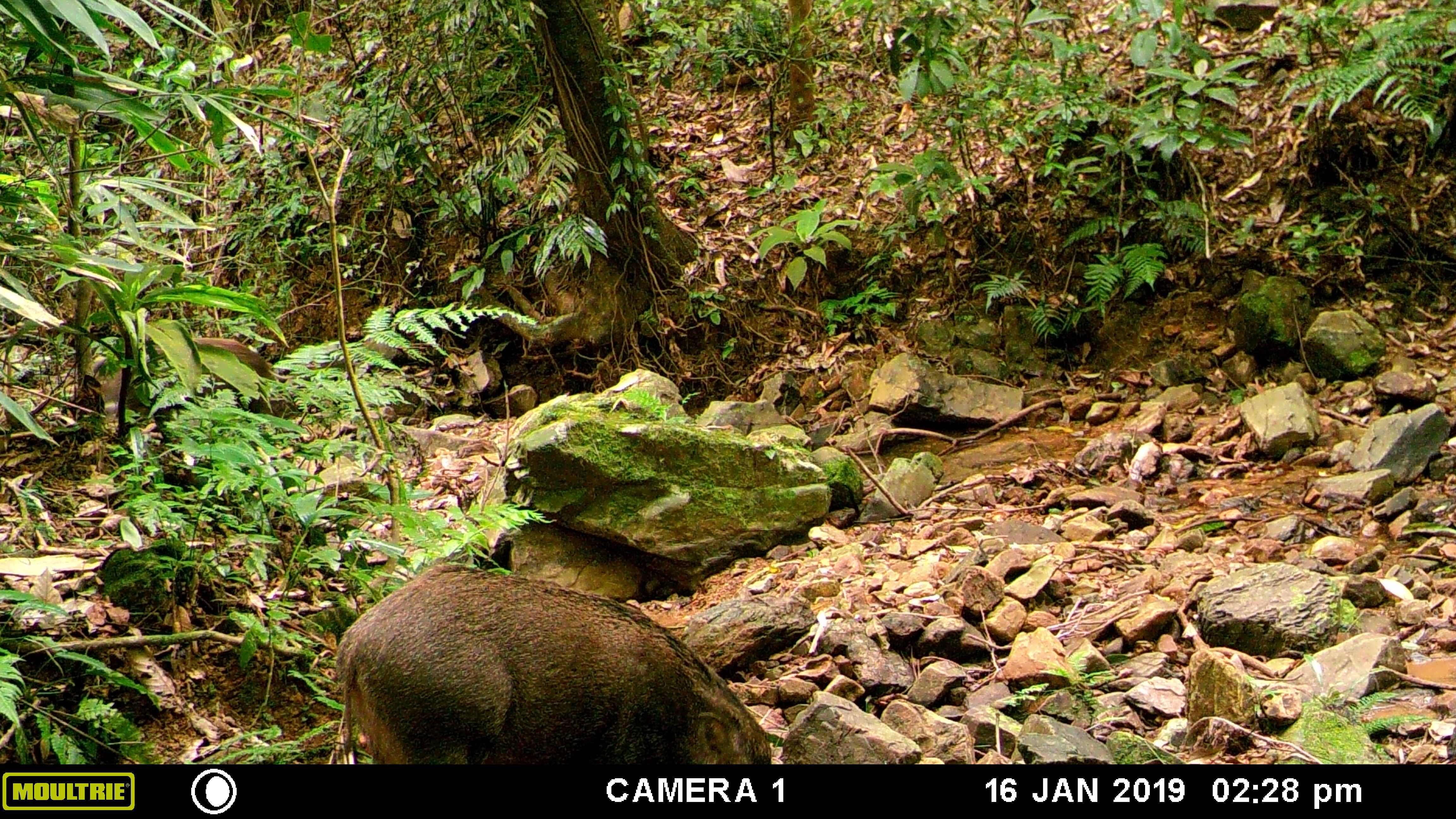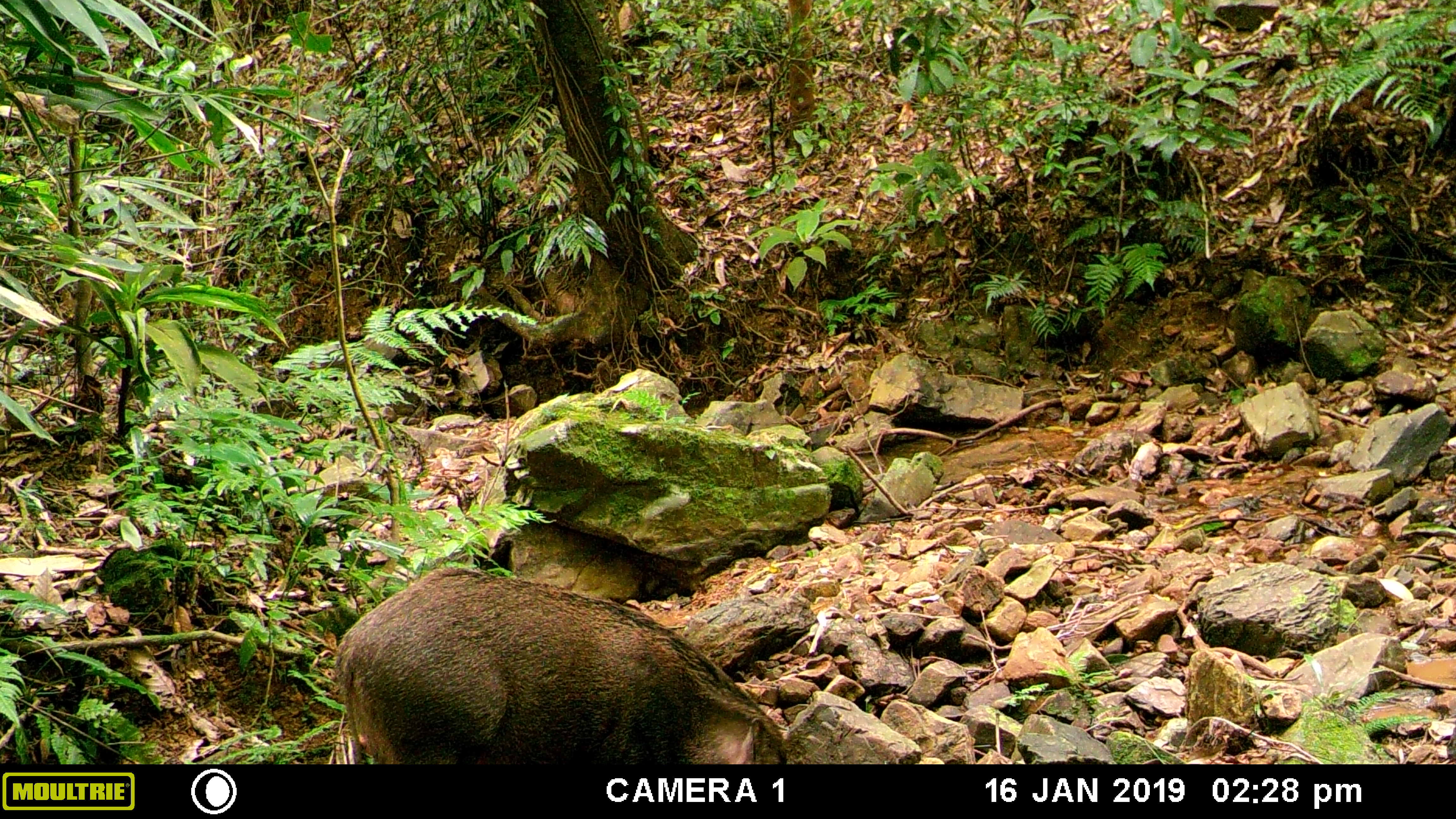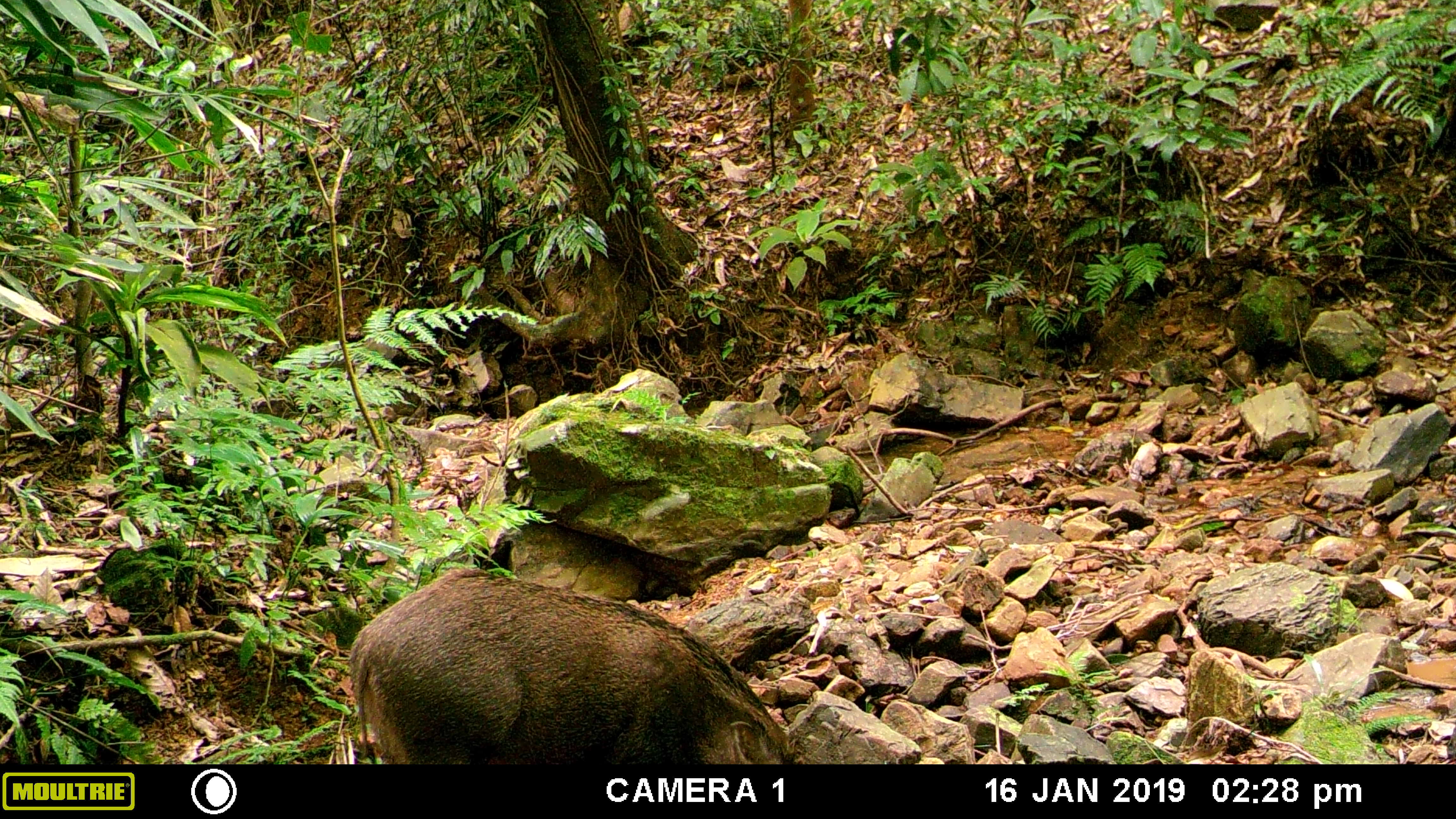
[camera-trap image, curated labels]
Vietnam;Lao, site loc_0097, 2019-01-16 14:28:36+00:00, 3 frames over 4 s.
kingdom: Animalia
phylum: Chordata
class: Mammalia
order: Artiodactyla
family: Suidae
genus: Sus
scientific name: Sus scrofa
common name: eurasian wild pig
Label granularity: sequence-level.